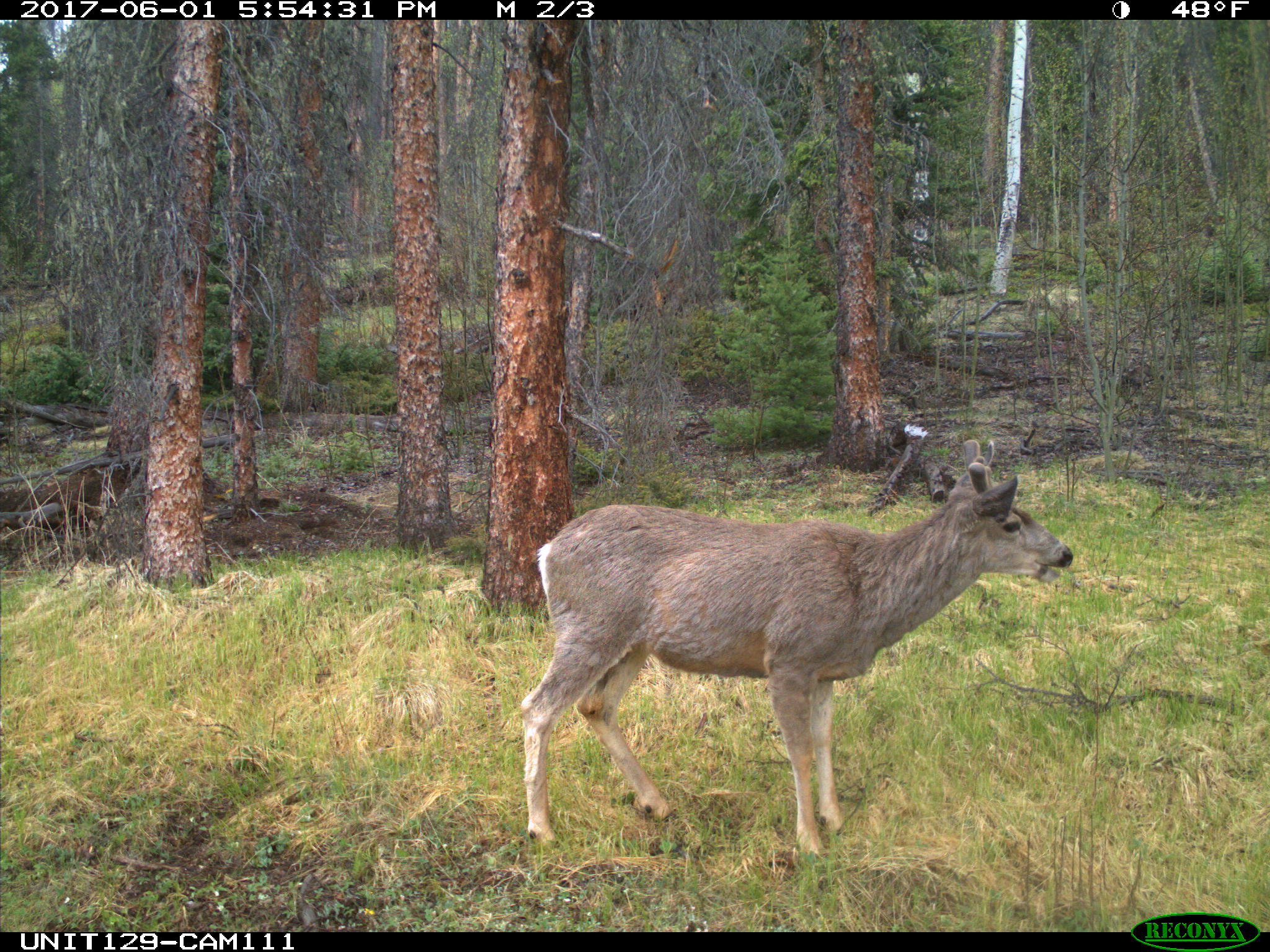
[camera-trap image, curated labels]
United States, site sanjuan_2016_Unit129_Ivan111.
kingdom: Animalia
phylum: Chordata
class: Mammalia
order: Artiodactyla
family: Cervidae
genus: Odocoileus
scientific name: Odocoileus hemionus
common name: mule deer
Odocoileus hemionus (mule deer).